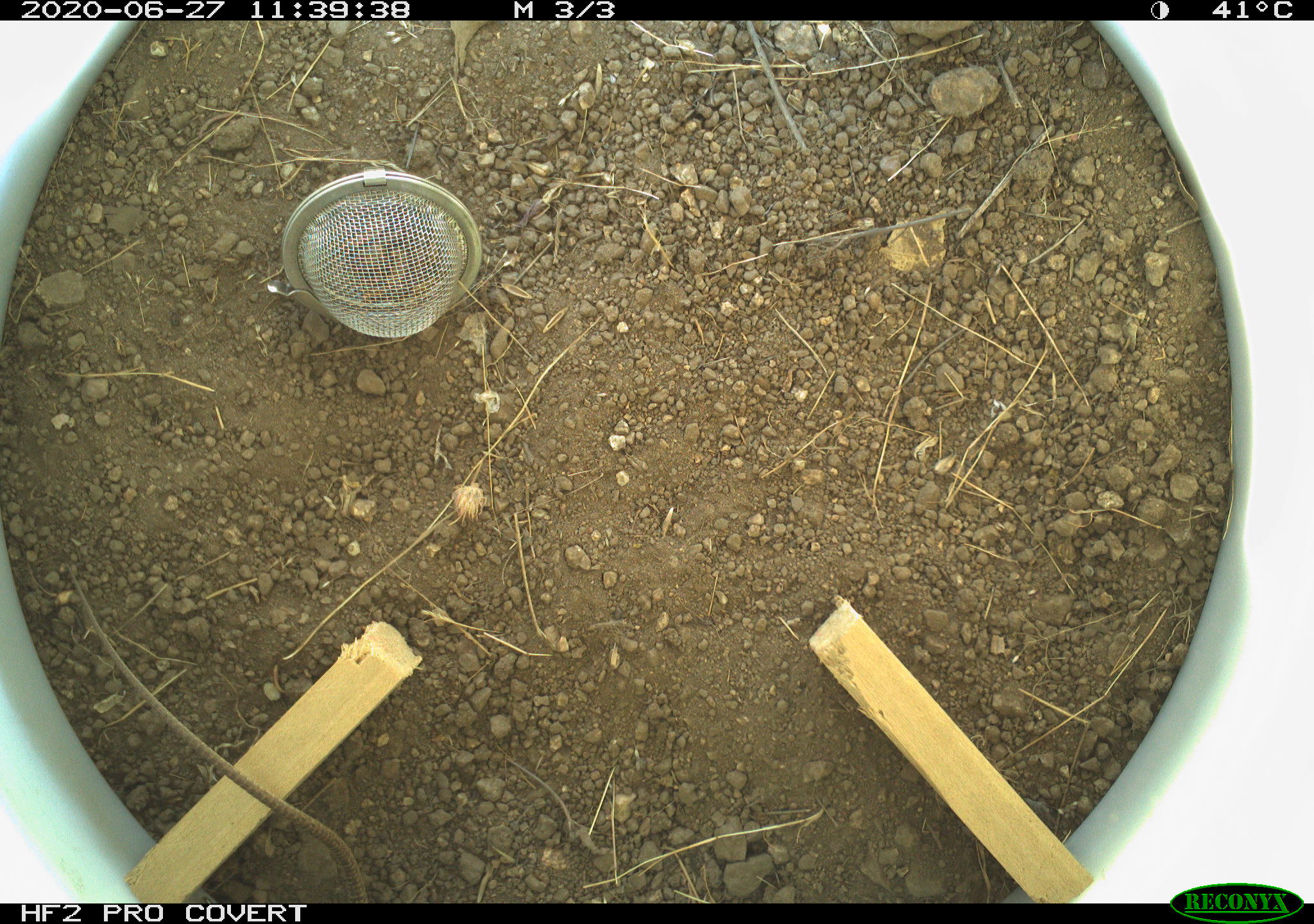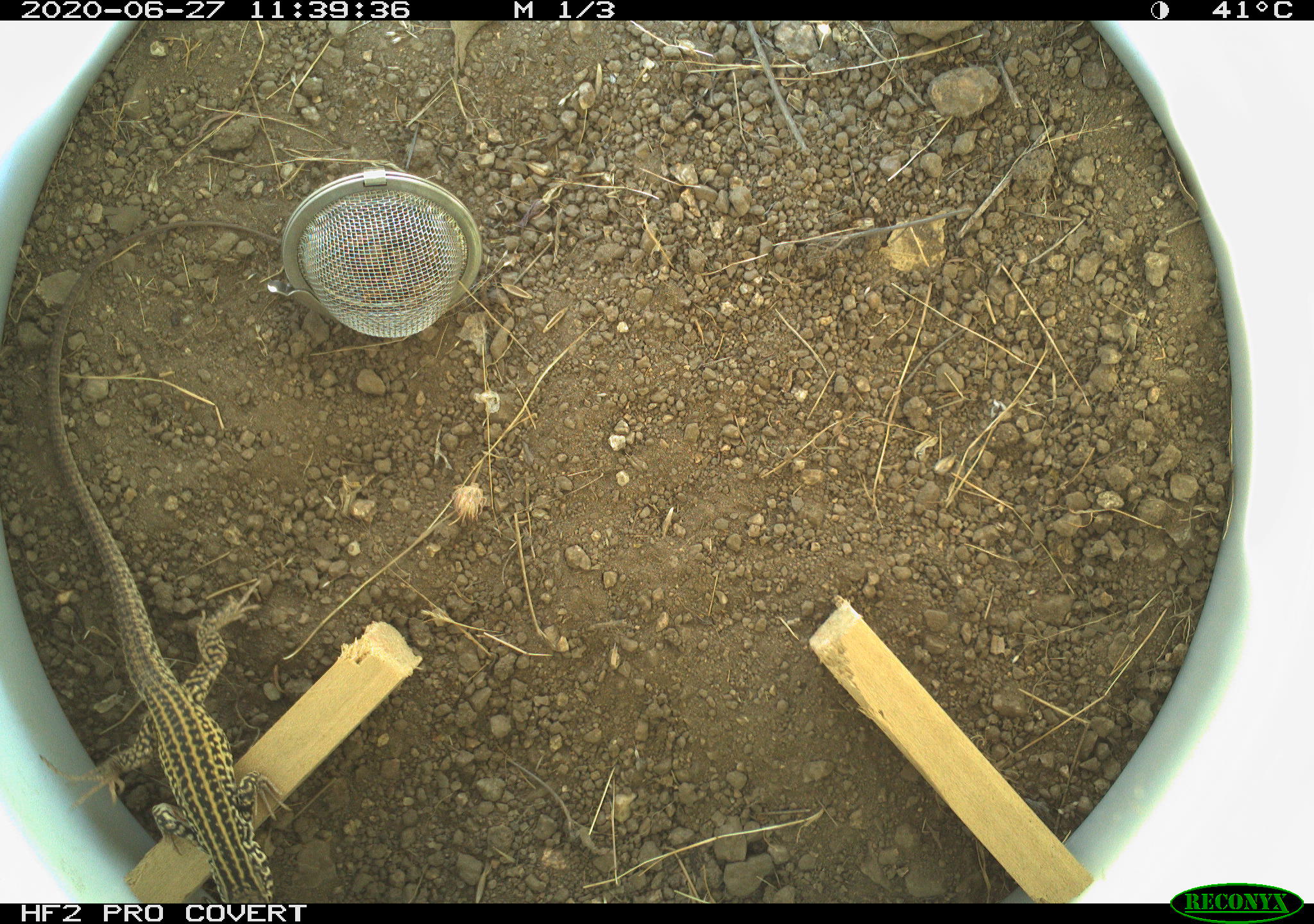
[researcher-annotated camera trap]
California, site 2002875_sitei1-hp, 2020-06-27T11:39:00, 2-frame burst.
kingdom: Animalia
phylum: Chordata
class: Reptilia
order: Squamata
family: Teiidae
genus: Aspidoscelis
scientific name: Aspidoscelis tigris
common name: western whiptail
Western whiptail (Aspidoscelis tigris).